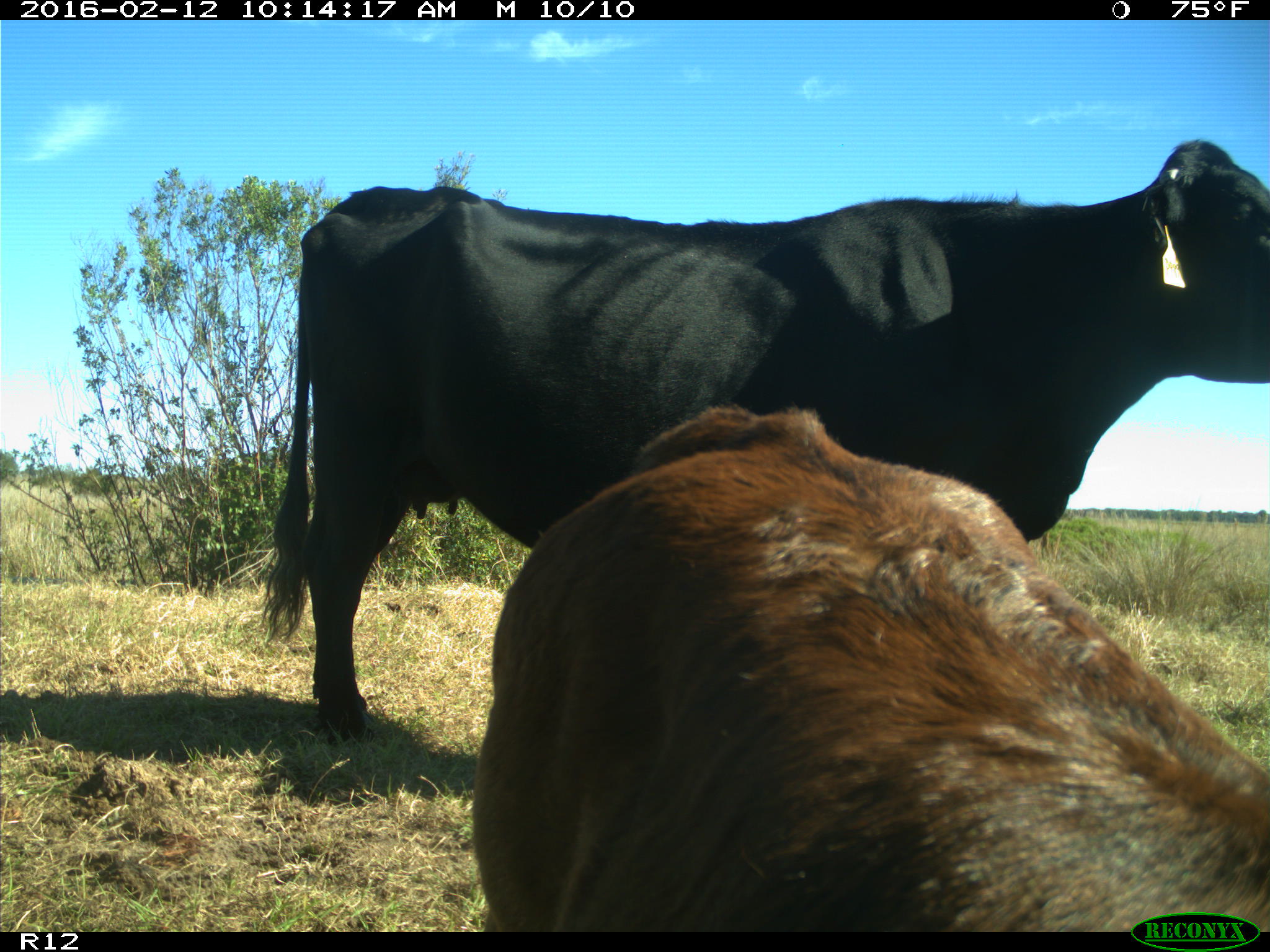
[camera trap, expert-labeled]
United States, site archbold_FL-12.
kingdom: Animalia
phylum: Chordata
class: Mammalia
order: Artiodactyla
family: Bovidae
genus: Bos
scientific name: Bos taurus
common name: domestic cow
Bos taurus (domestic cow).